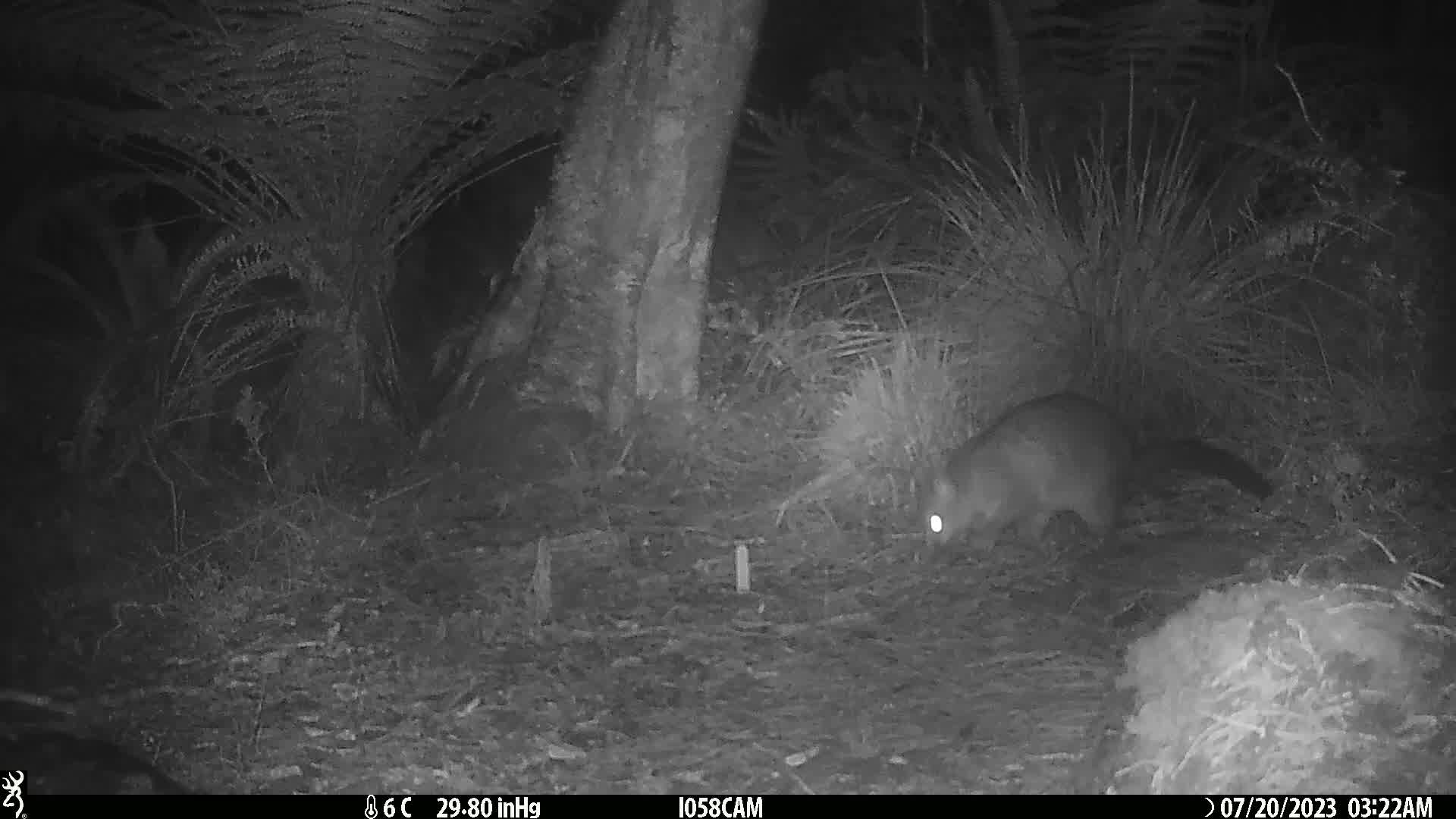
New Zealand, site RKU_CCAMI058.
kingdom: Animalia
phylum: Chordata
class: Mammalia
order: Diprotodontia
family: Phalangeridae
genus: Trichosurus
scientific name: Trichosurus vulpecula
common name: common brushtail possum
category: possum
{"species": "possum (common brushtail possum) (Trichosurus vulpecula)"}